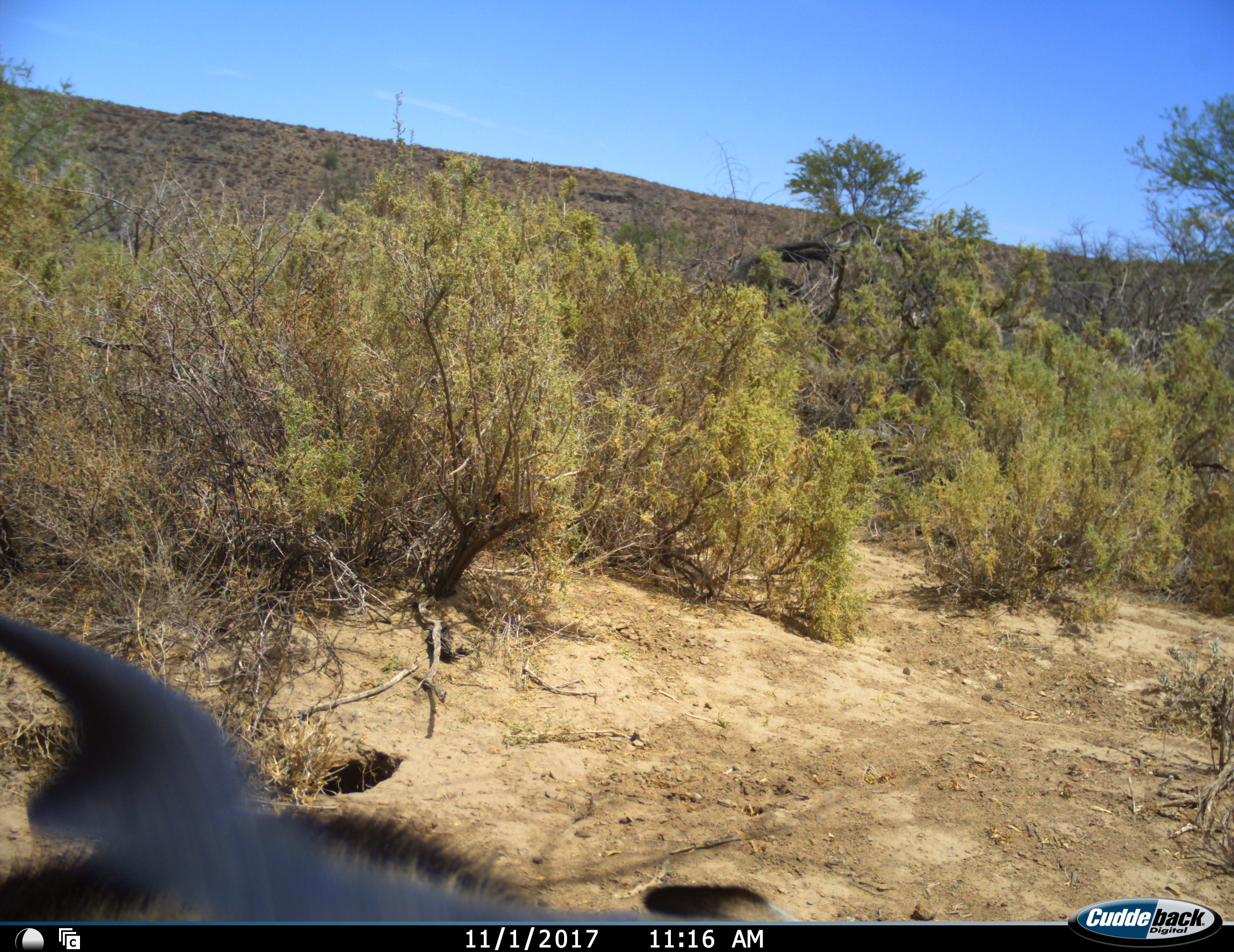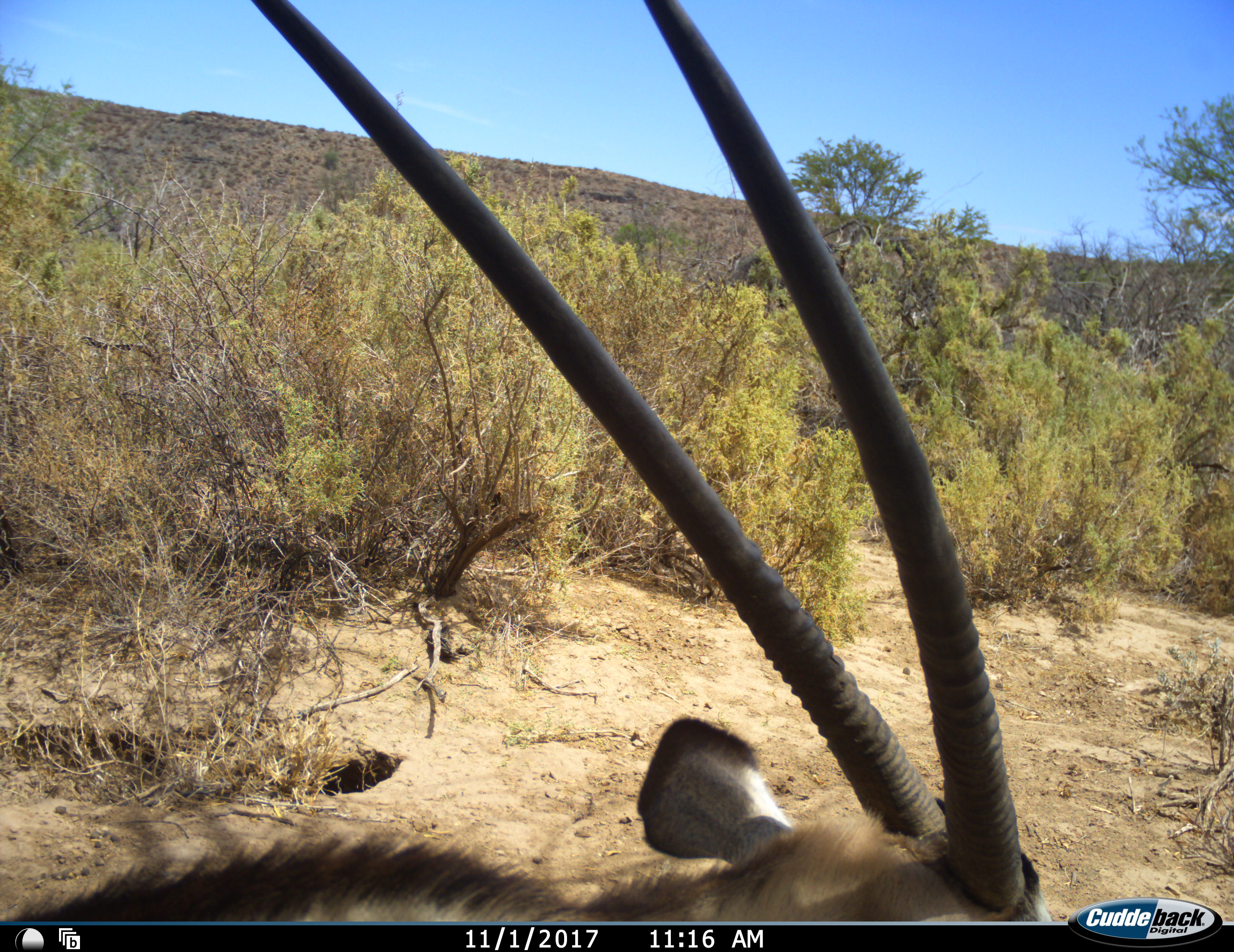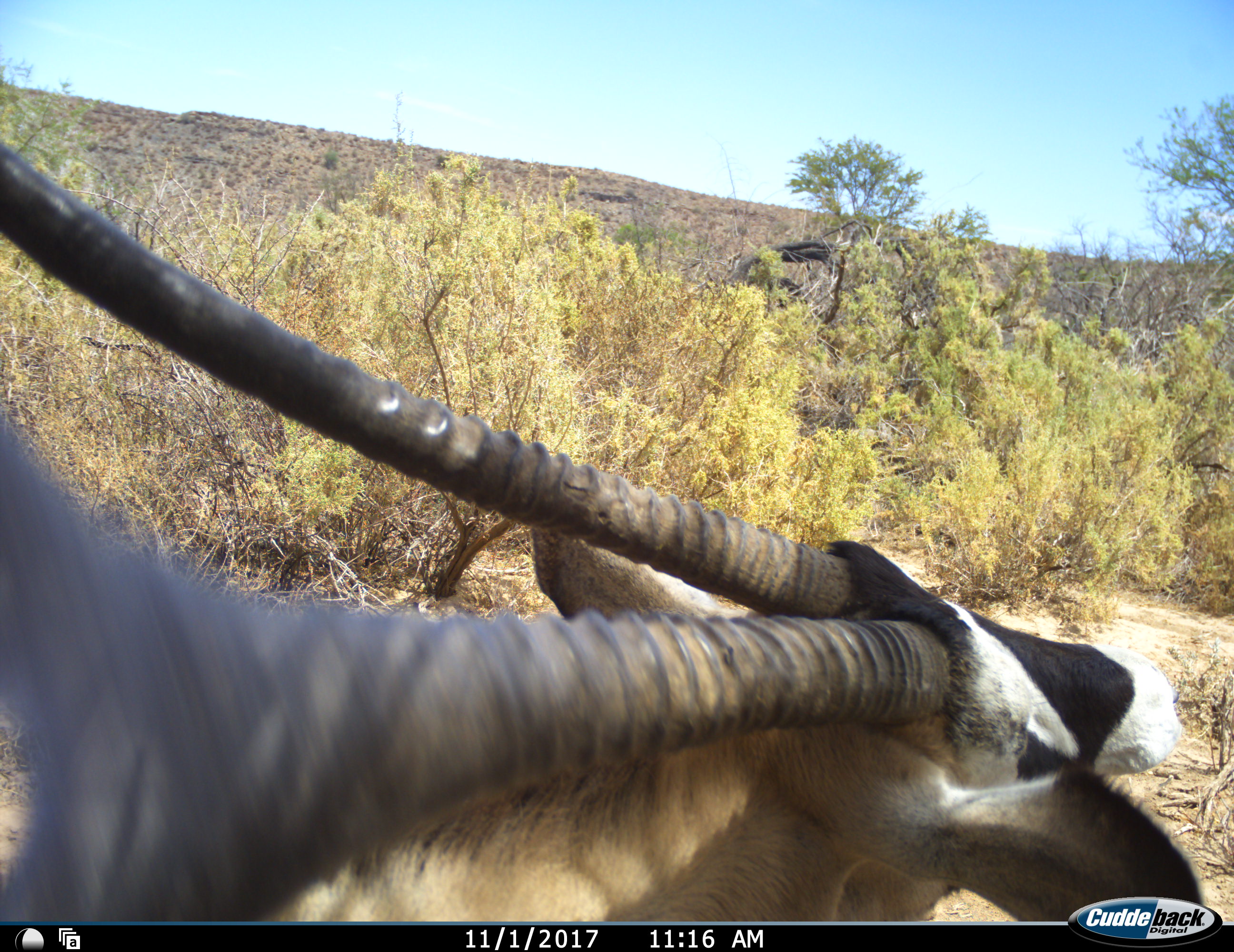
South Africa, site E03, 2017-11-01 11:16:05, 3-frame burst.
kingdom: Animalia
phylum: Chordata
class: Mammalia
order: Artiodactyla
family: Bovidae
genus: Oryx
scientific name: Oryx gazella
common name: gemsbok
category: gemsbokoryx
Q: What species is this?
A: Gemsbokoryx (gemsbok) (Oryx gazella).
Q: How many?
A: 1.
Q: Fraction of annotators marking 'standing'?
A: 75%.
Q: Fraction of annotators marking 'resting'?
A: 0%.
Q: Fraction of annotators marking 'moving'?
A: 38%.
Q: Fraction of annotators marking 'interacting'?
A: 0%.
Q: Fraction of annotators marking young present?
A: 0%.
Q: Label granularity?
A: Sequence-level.